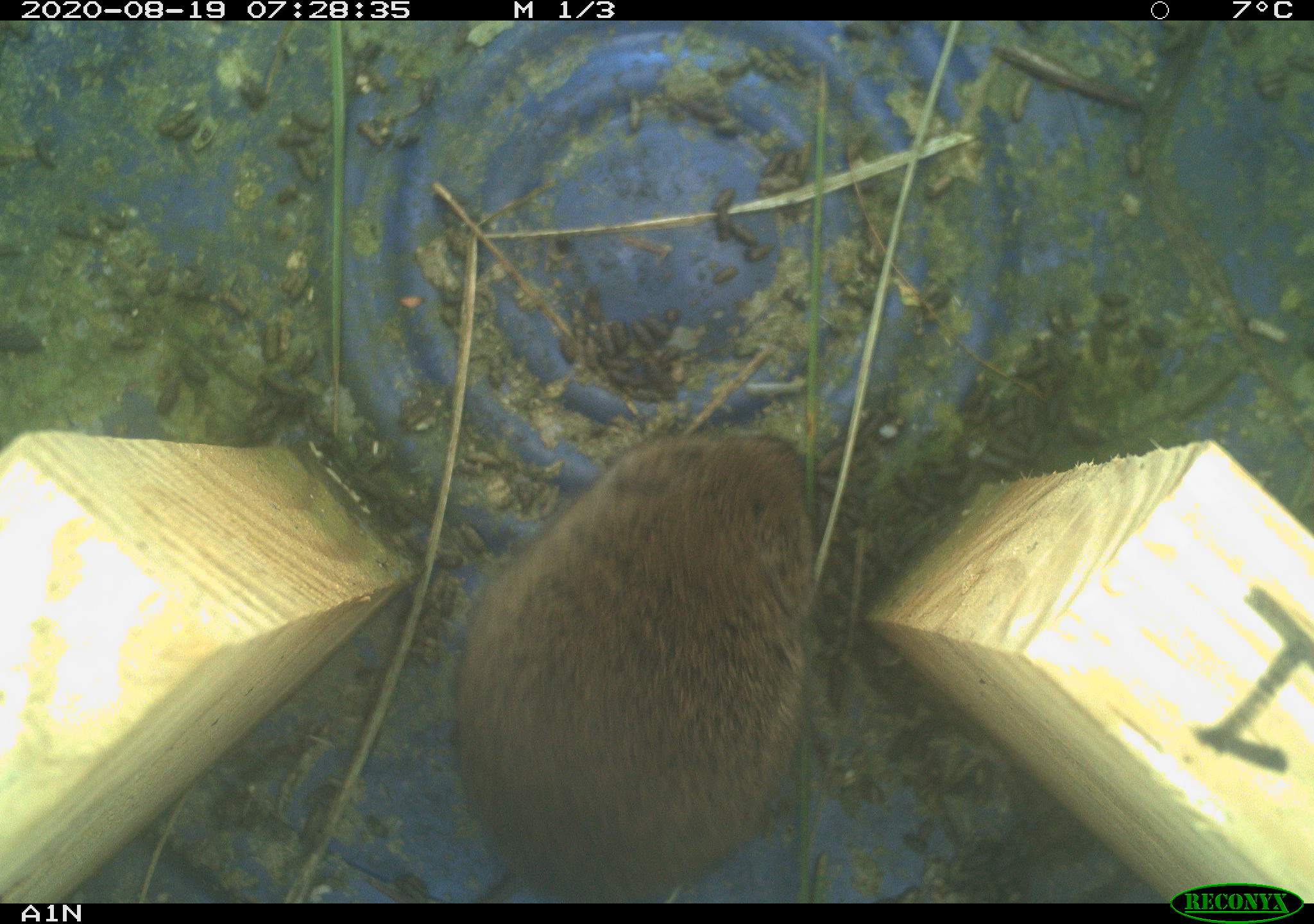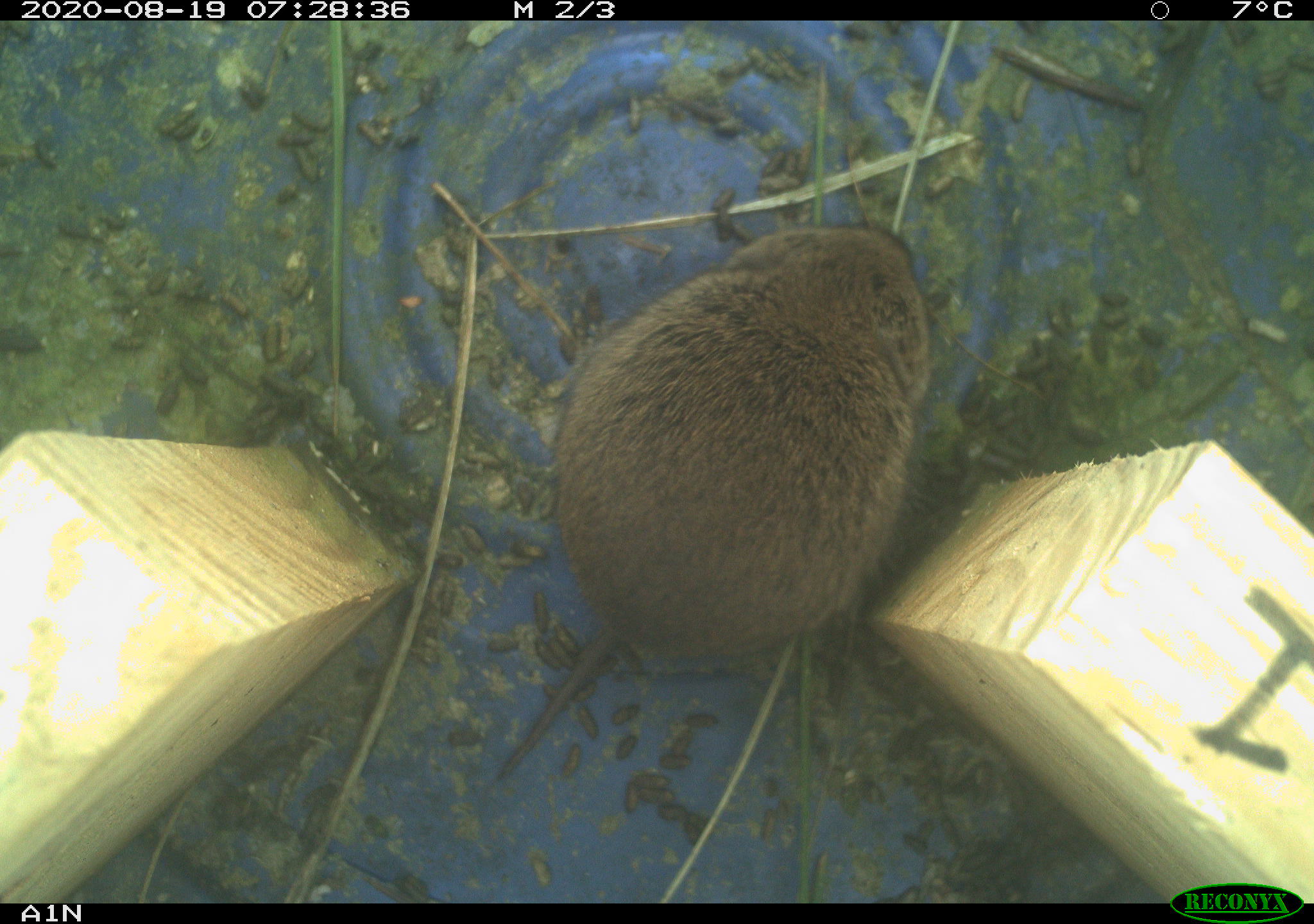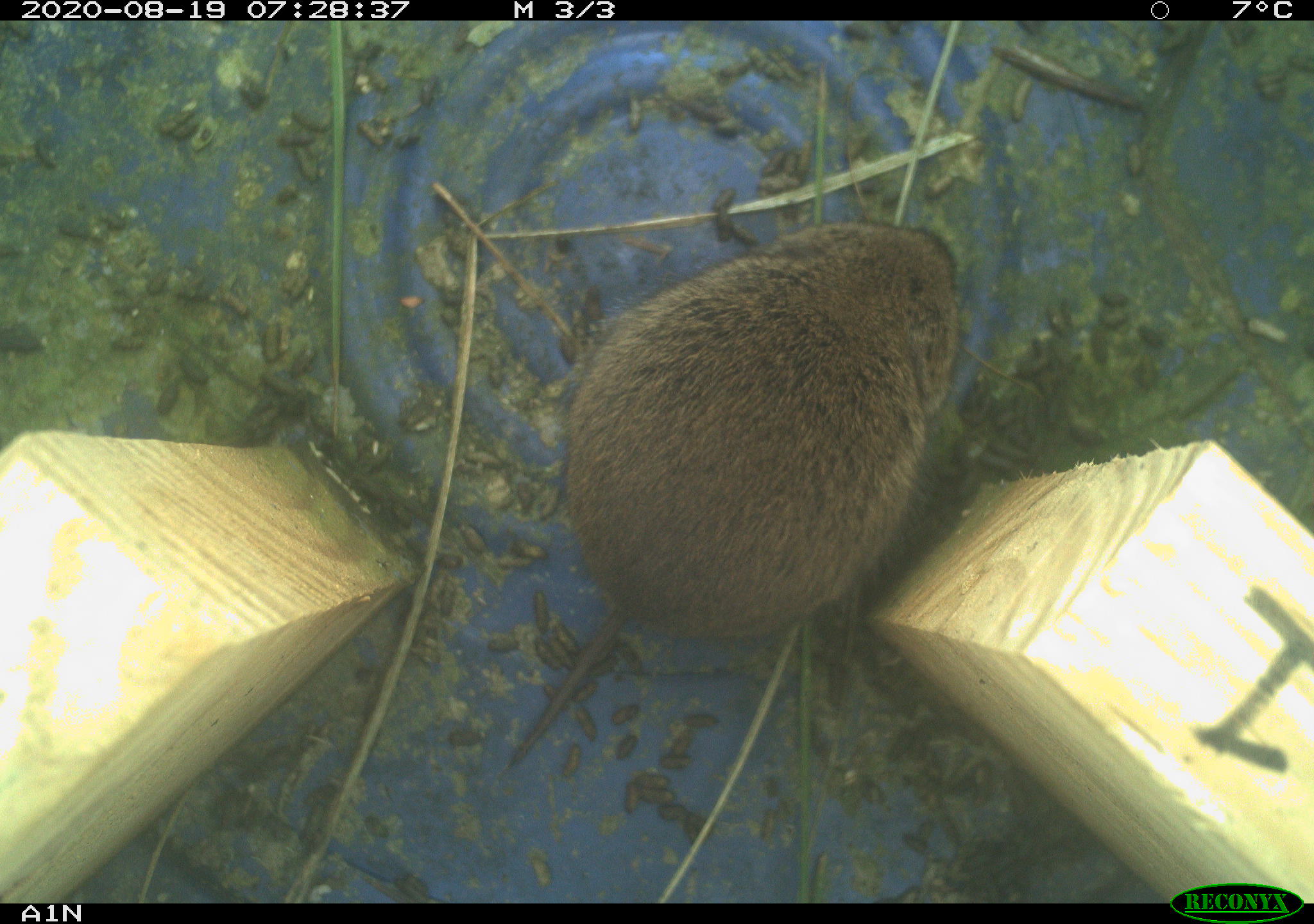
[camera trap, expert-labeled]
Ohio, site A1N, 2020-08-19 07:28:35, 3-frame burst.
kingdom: Animalia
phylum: Chordata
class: Mammalia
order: Rodentia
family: Cricetidae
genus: Microtus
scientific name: Microtus pennsylvanicus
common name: meadow vole